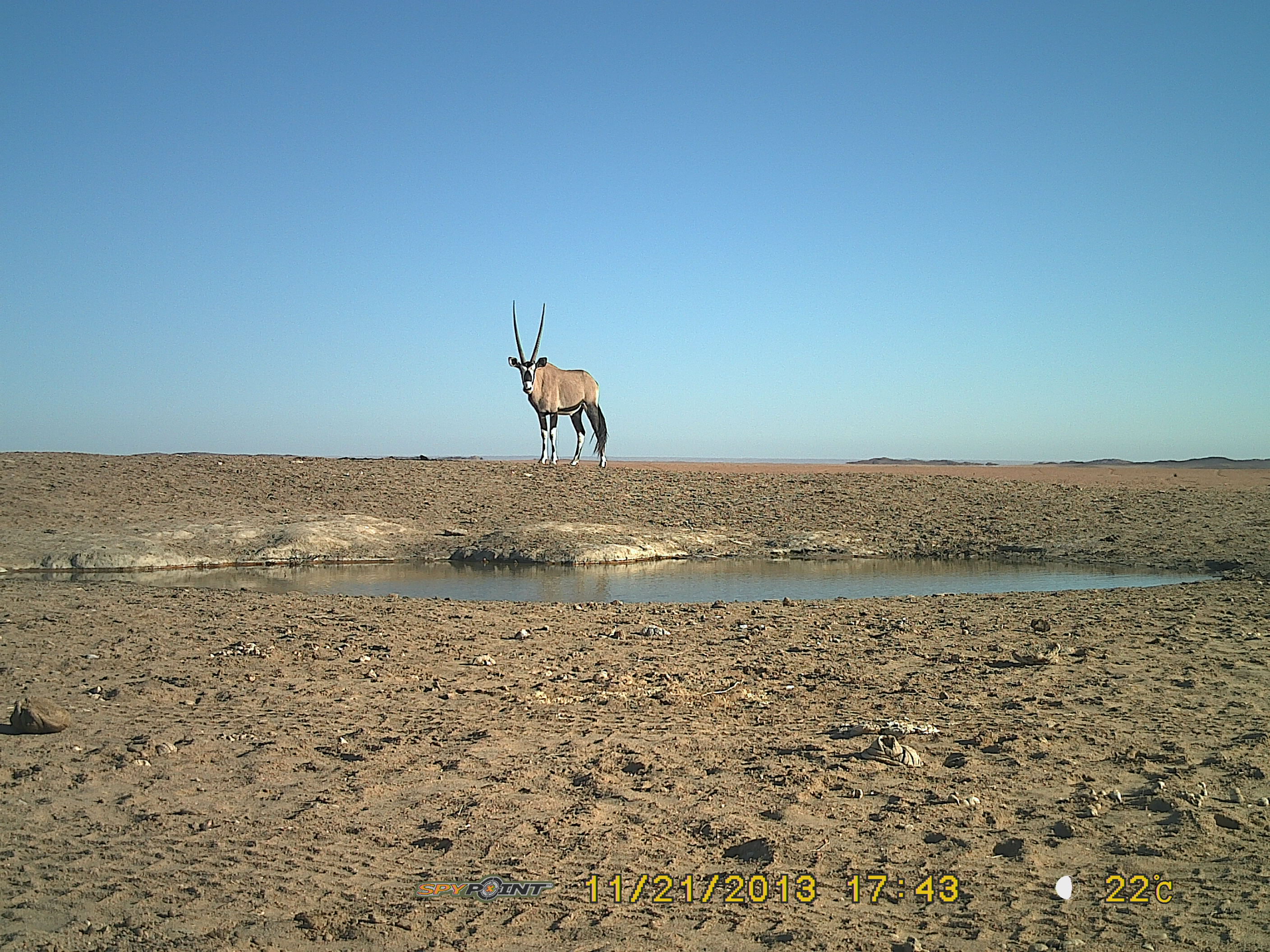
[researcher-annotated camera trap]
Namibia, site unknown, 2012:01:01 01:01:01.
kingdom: Animalia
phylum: Chordata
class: Mammalia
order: Artiodactyla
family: Bovidae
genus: Oryx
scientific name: Oryx gazella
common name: gemsbok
Oryx gazella (gemsbok).